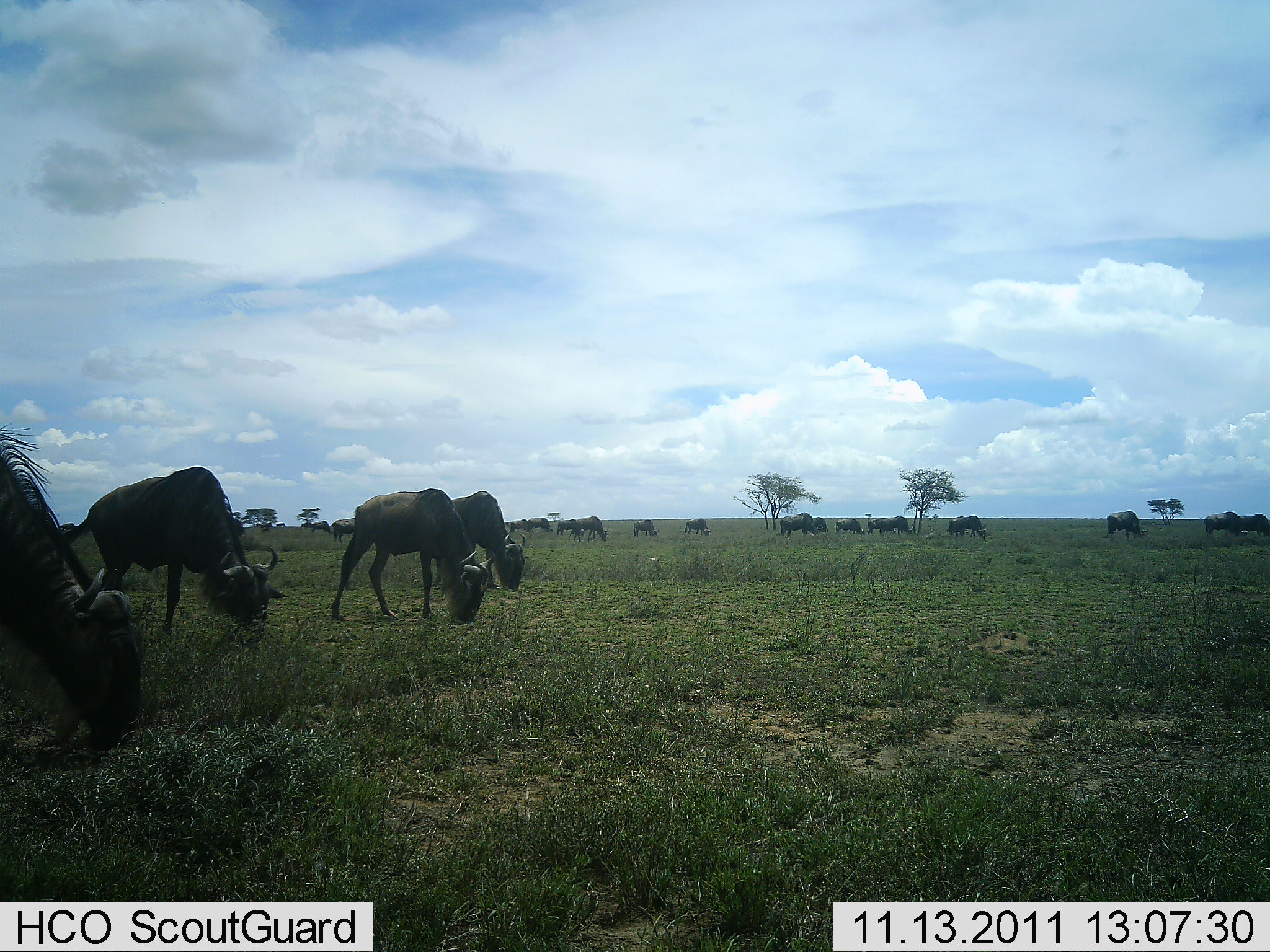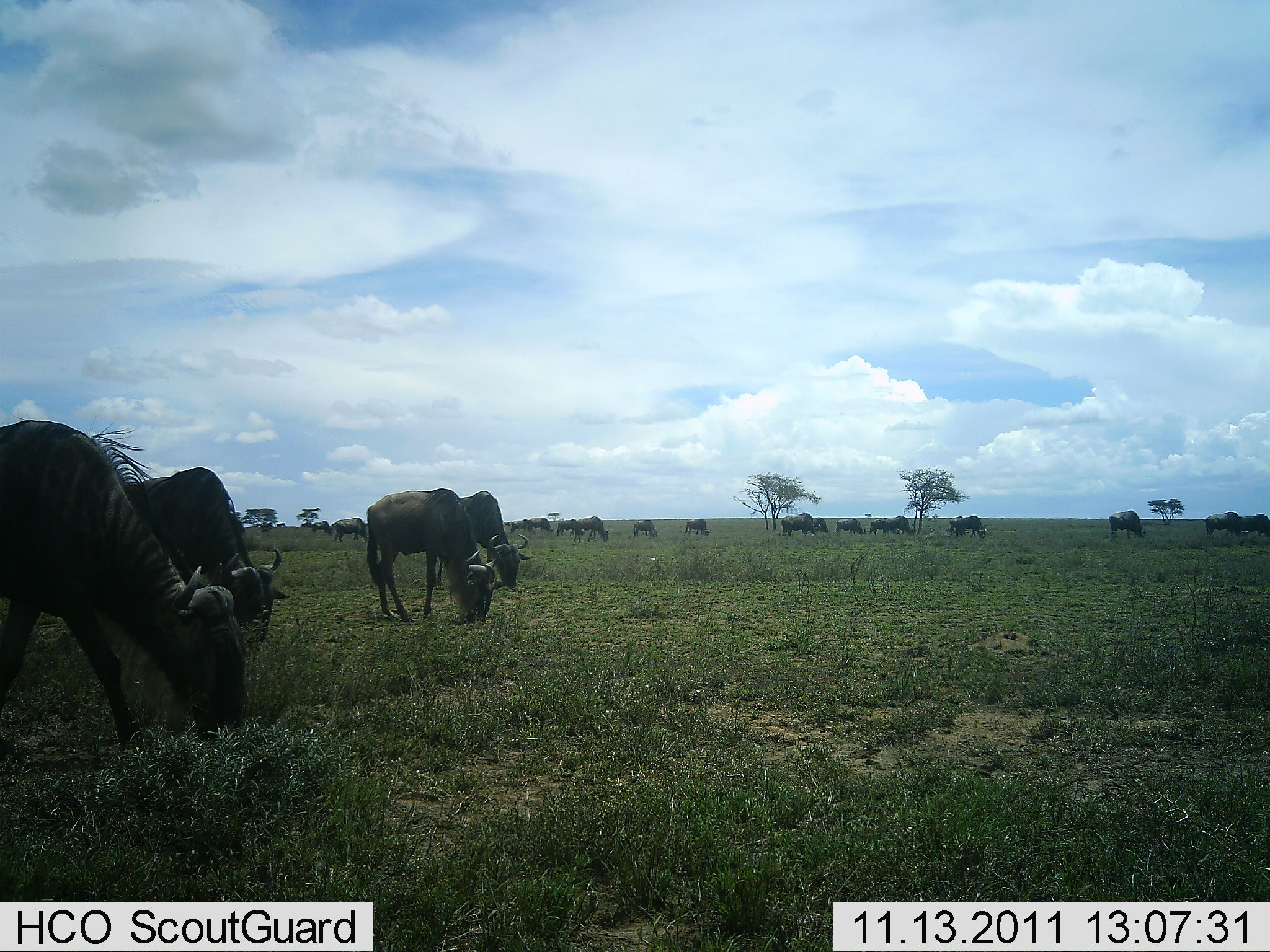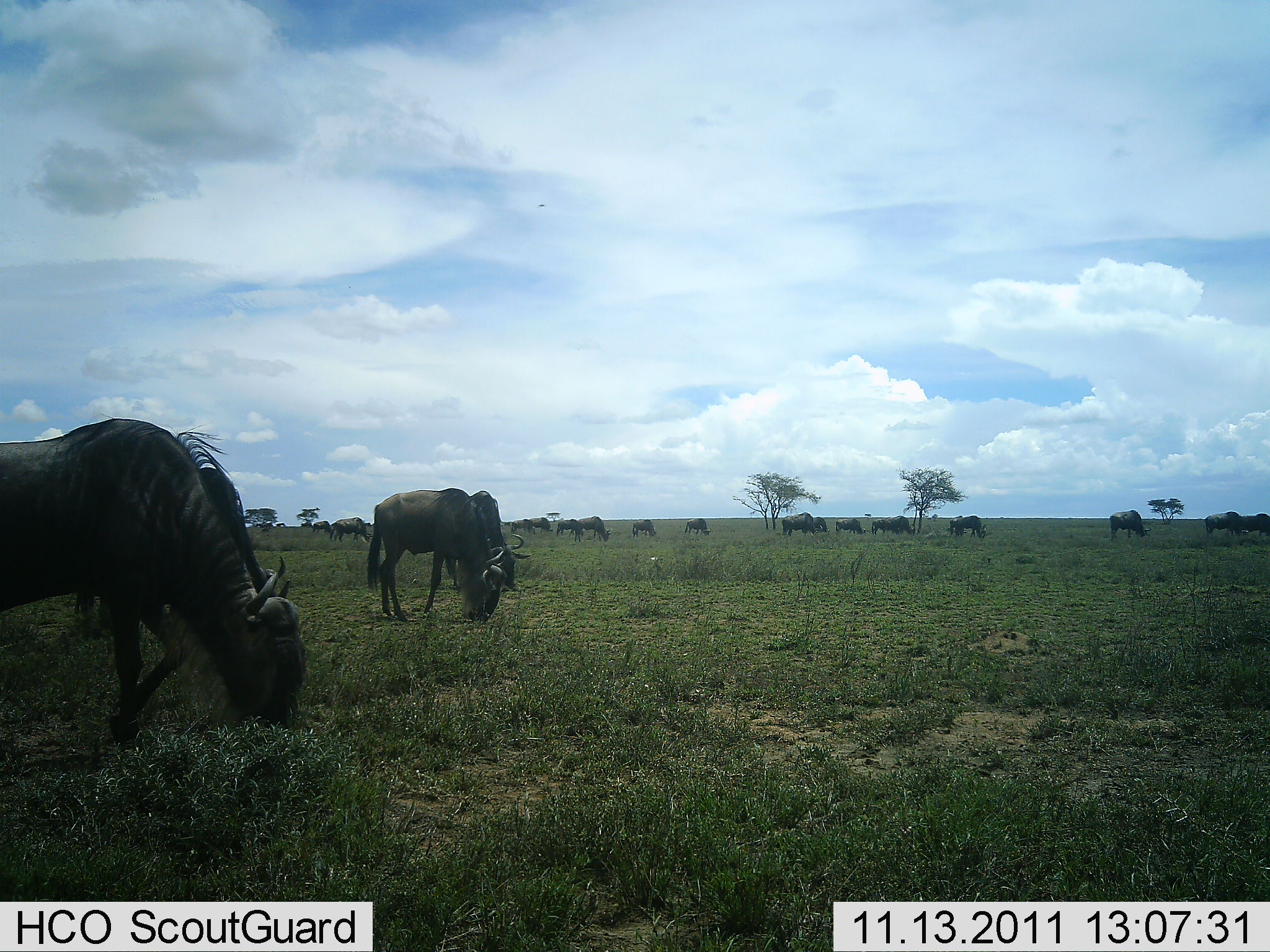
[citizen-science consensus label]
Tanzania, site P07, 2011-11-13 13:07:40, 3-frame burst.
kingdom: Animalia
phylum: Chordata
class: Mammalia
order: Artiodactyla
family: Bovidae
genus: Connochaetes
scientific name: Connochaetes taurinus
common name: blue wildebeest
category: wildebeest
Wildebeest (blue wildebeest) (Connochaetes taurinus), count 11-50. Behavior (volunteer vote fractions): standing 20%, resting 0%, moving 40%, interacting 0%. Young present (vote fraction): 0%. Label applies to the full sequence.